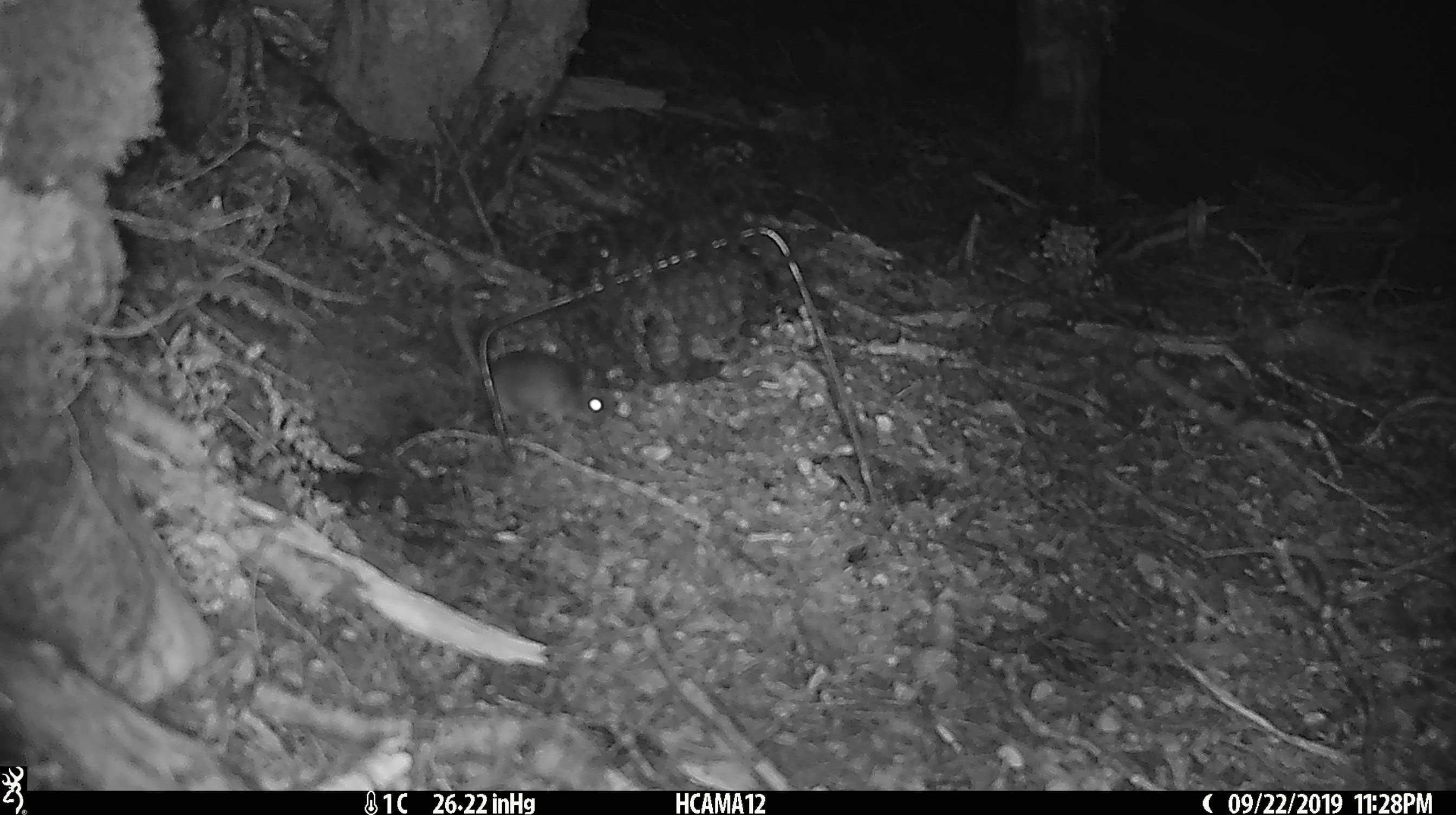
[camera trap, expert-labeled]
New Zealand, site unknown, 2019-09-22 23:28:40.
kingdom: Animalia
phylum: Chordata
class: Mammalia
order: Rodentia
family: Muridae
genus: Mus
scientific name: Mus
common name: mouse